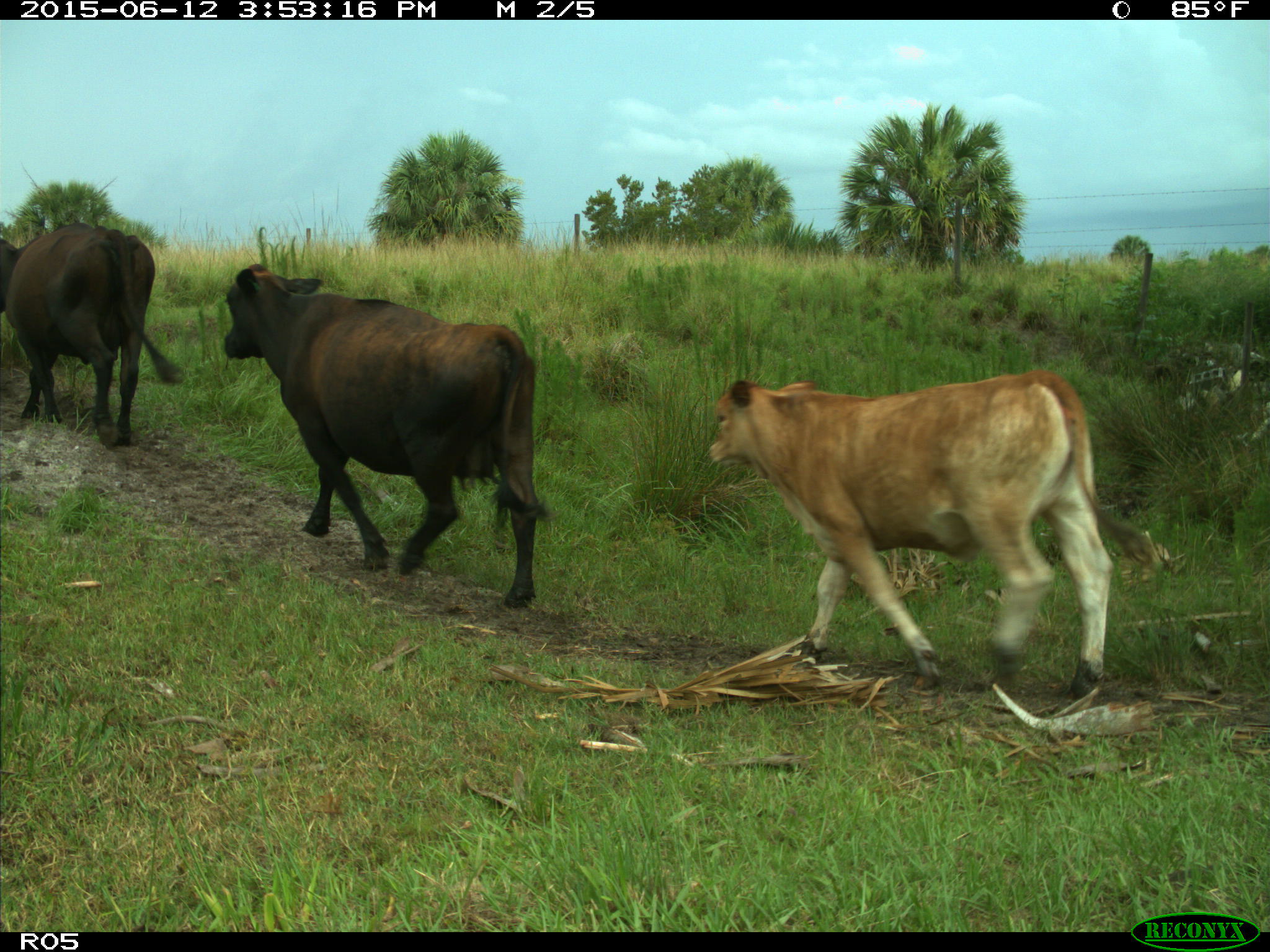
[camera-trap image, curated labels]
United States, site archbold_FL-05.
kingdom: Animalia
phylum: Chordata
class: Mammalia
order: Artiodactyla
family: Bovidae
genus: Bos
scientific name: Bos taurus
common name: domestic cow